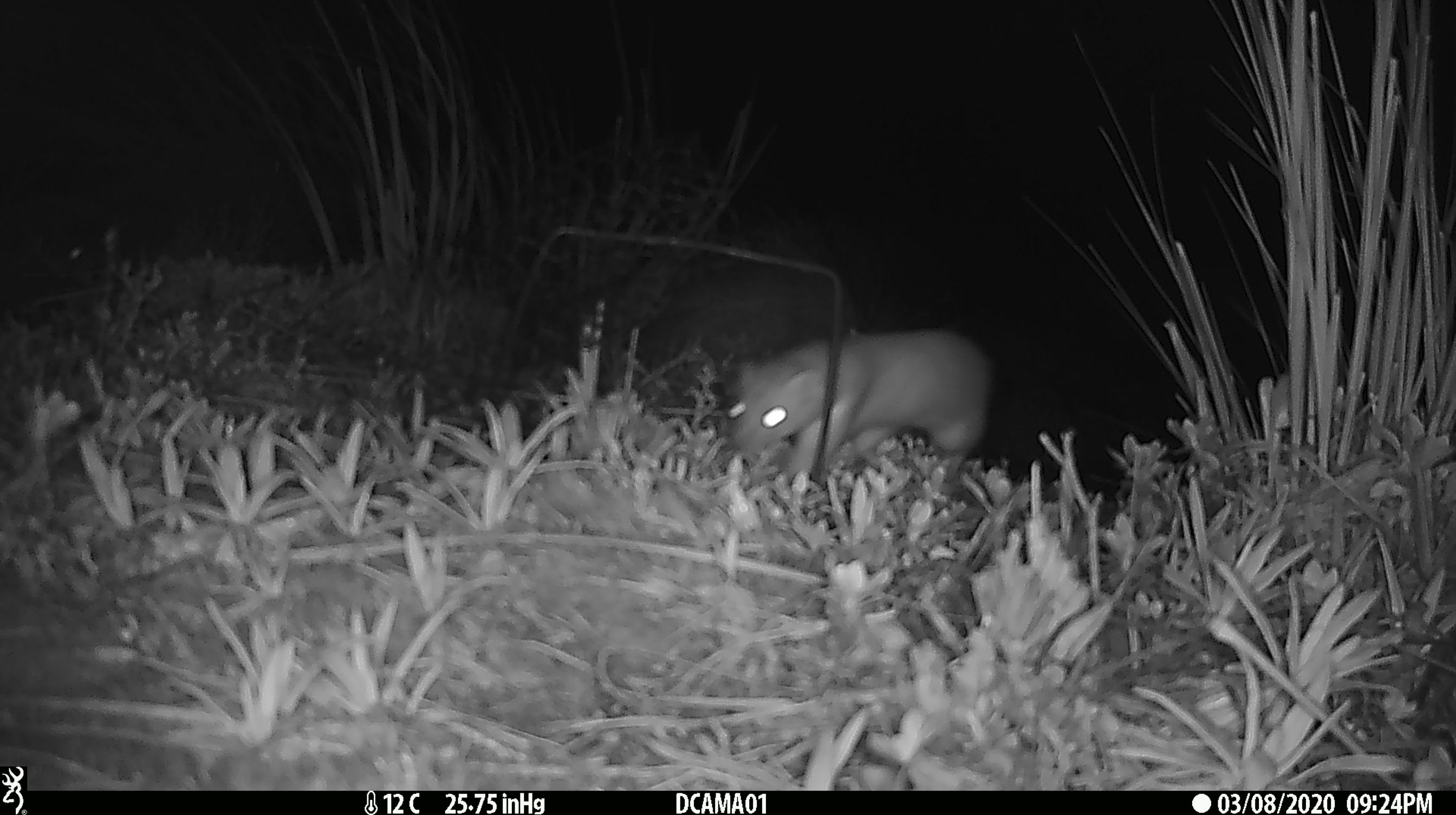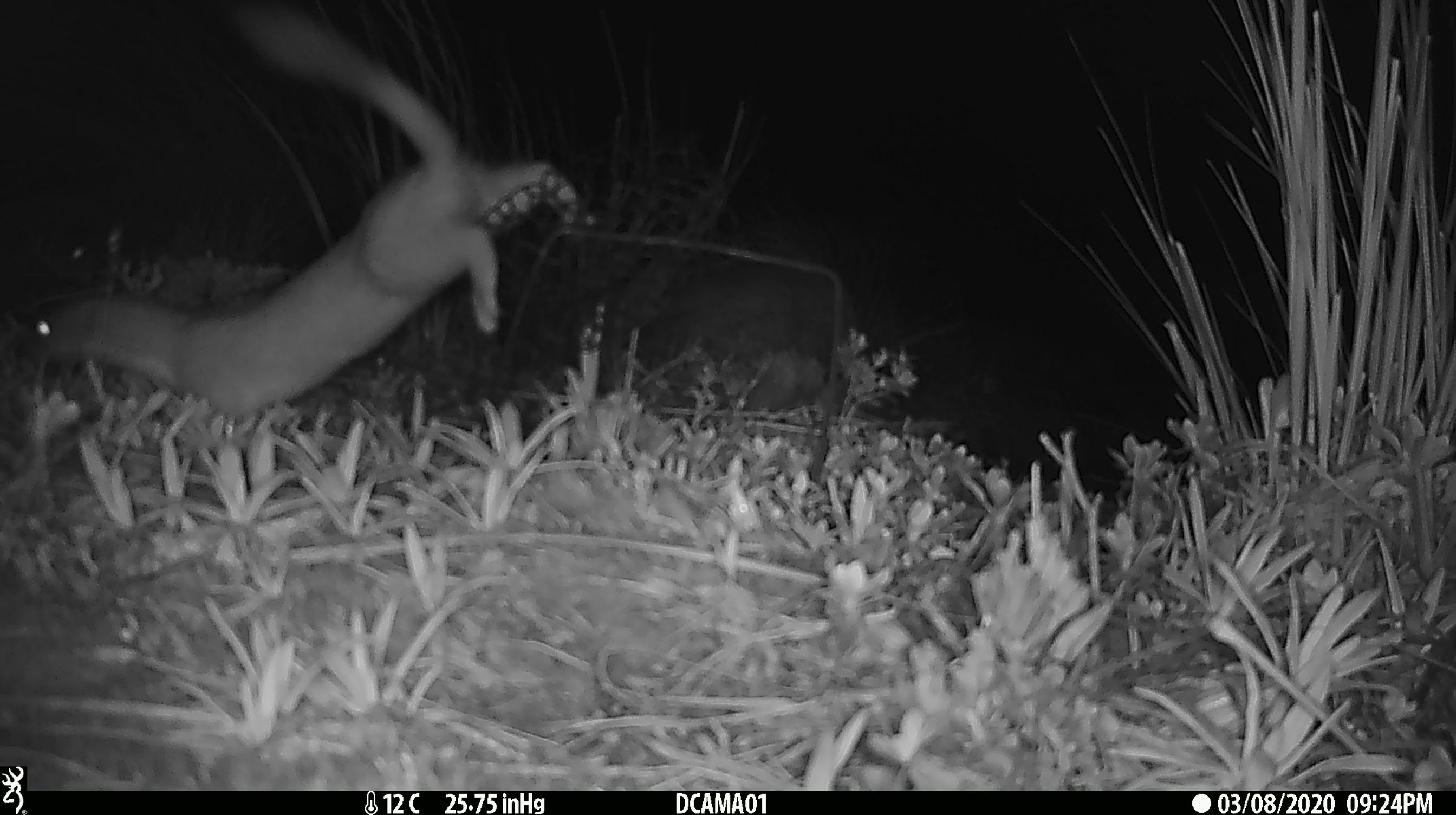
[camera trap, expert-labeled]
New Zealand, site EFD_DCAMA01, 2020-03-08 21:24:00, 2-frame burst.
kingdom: Animalia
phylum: Chordata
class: Mammalia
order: Carnivora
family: Mustelidae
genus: Mustela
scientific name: Mustela erminea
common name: stoat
Stoat (Mustela erminea).